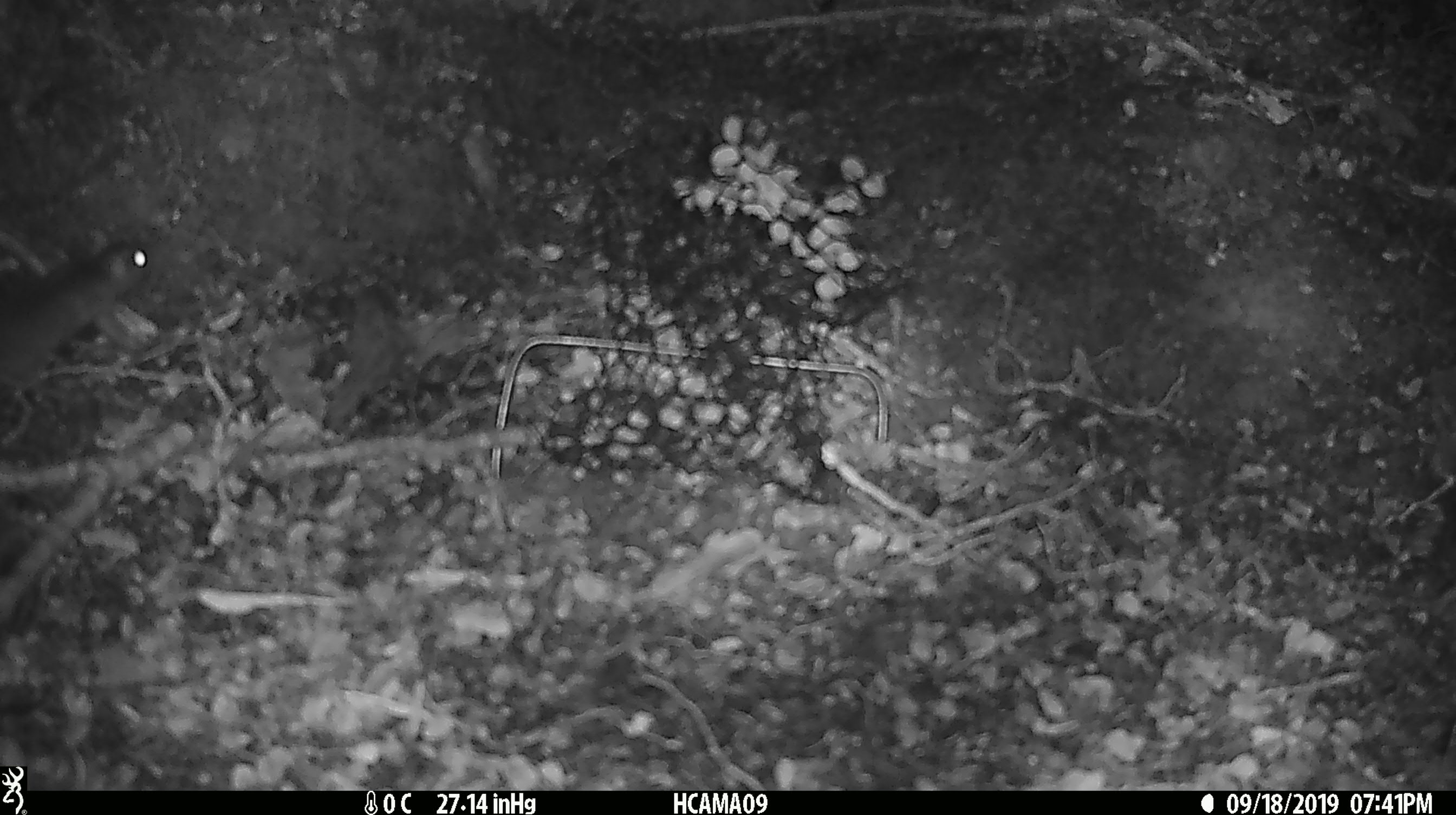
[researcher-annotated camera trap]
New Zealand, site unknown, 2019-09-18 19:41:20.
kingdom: Animalia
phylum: Chordata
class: Mammalia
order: Rodentia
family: Muridae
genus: Mus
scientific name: Mus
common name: mouse